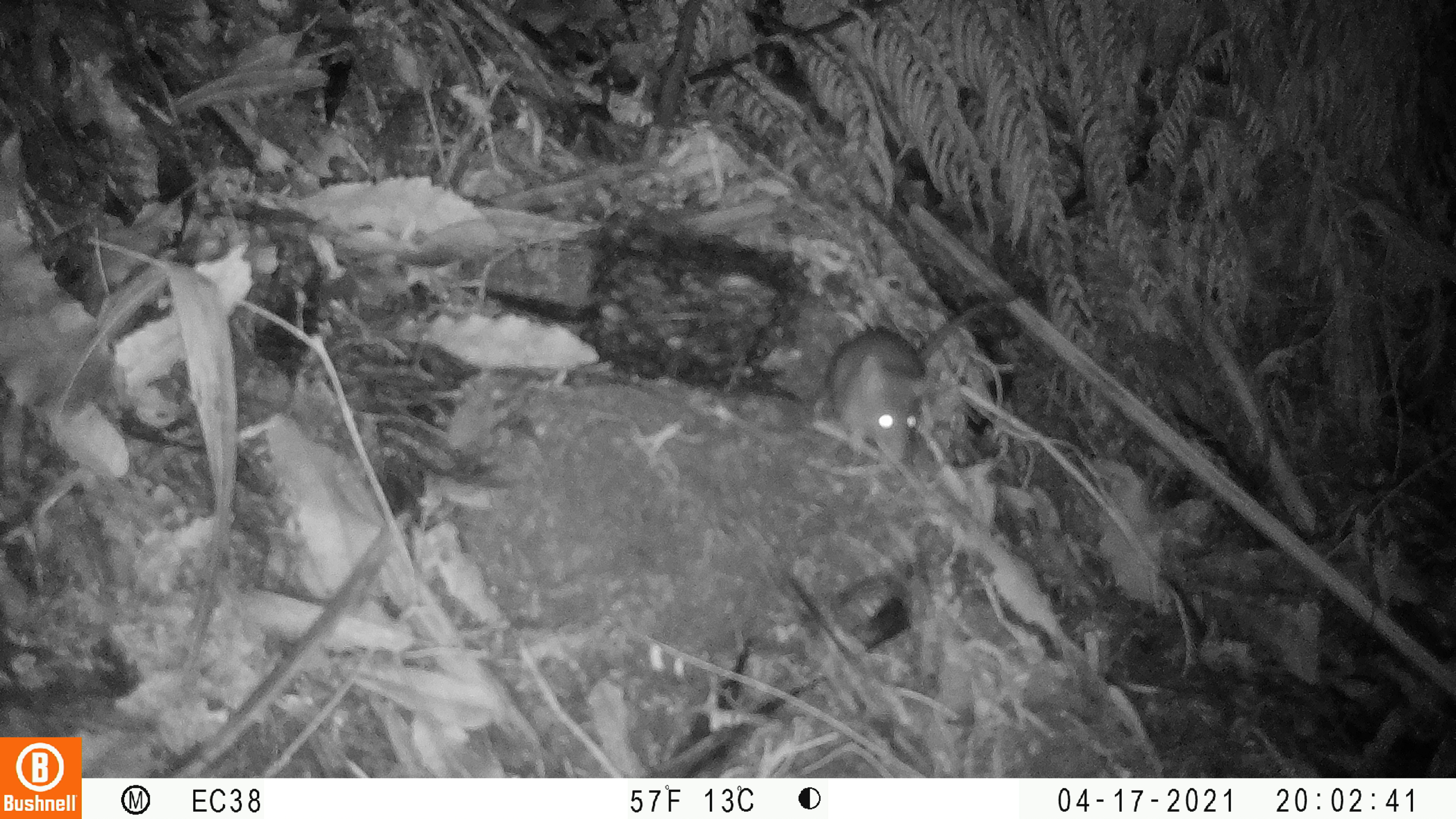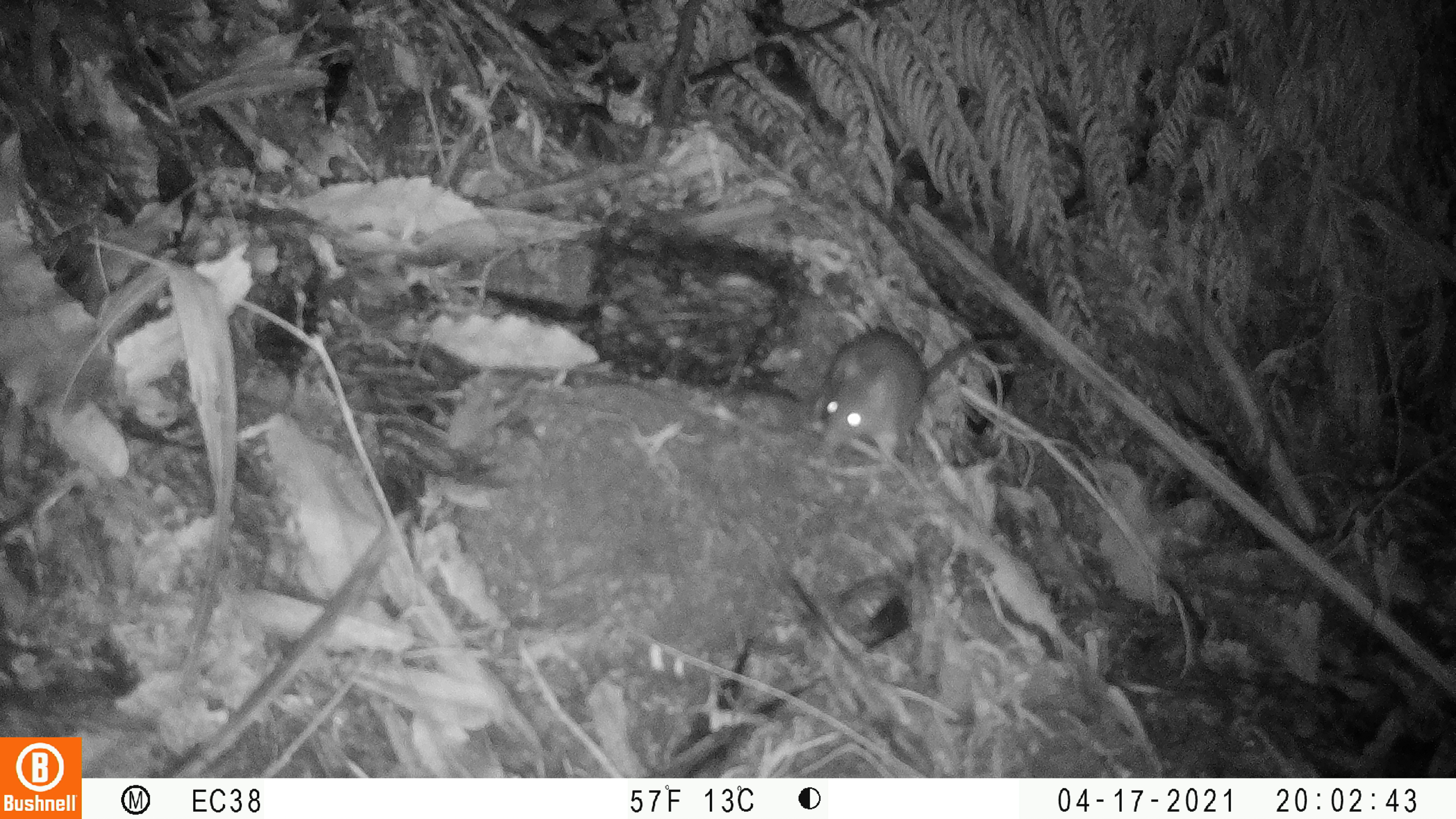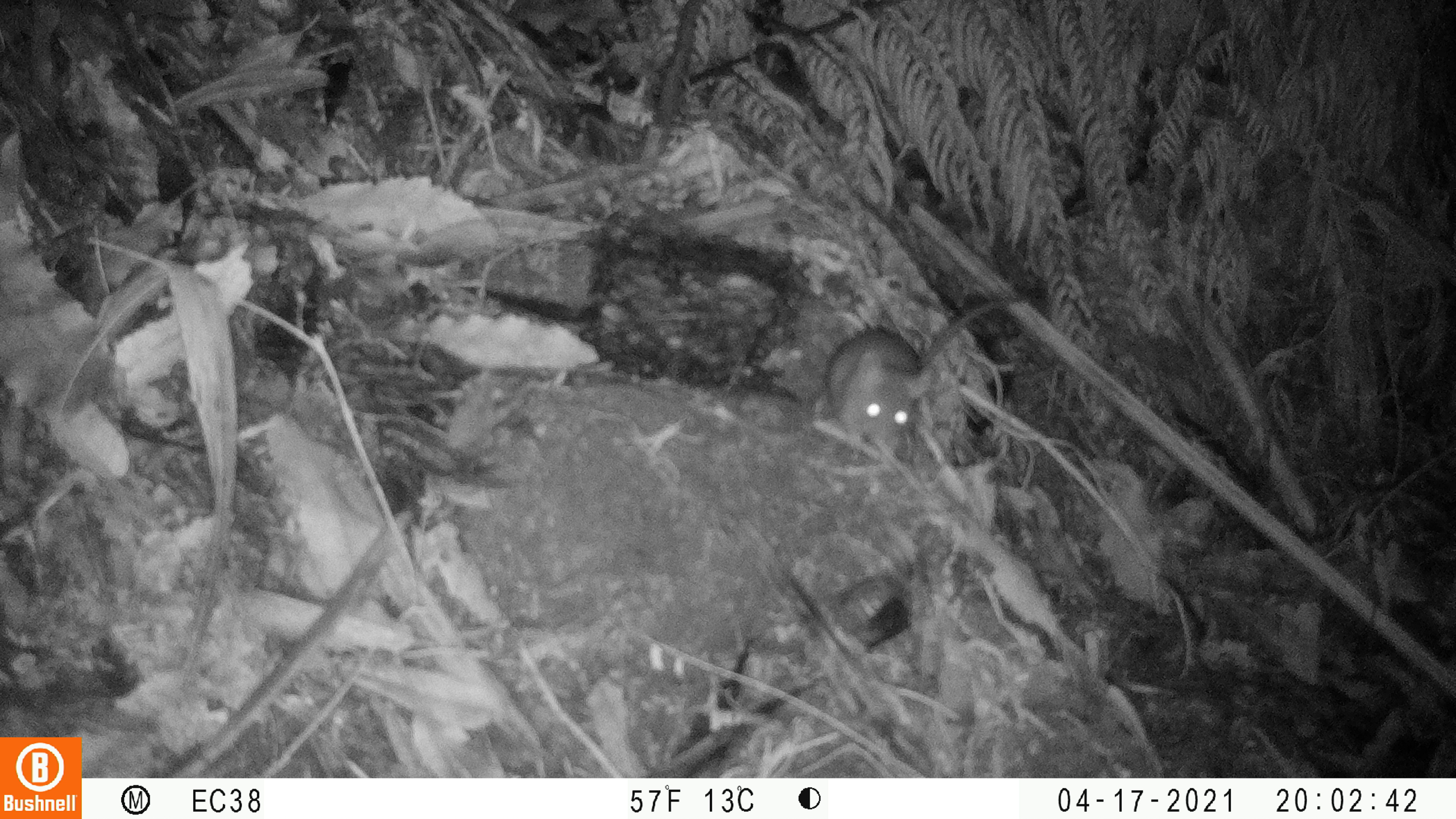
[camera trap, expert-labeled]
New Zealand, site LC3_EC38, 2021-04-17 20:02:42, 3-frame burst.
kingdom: Animalia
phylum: Chordata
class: Mammalia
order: Rodentia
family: Muridae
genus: Rattus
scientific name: Rattus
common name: rat